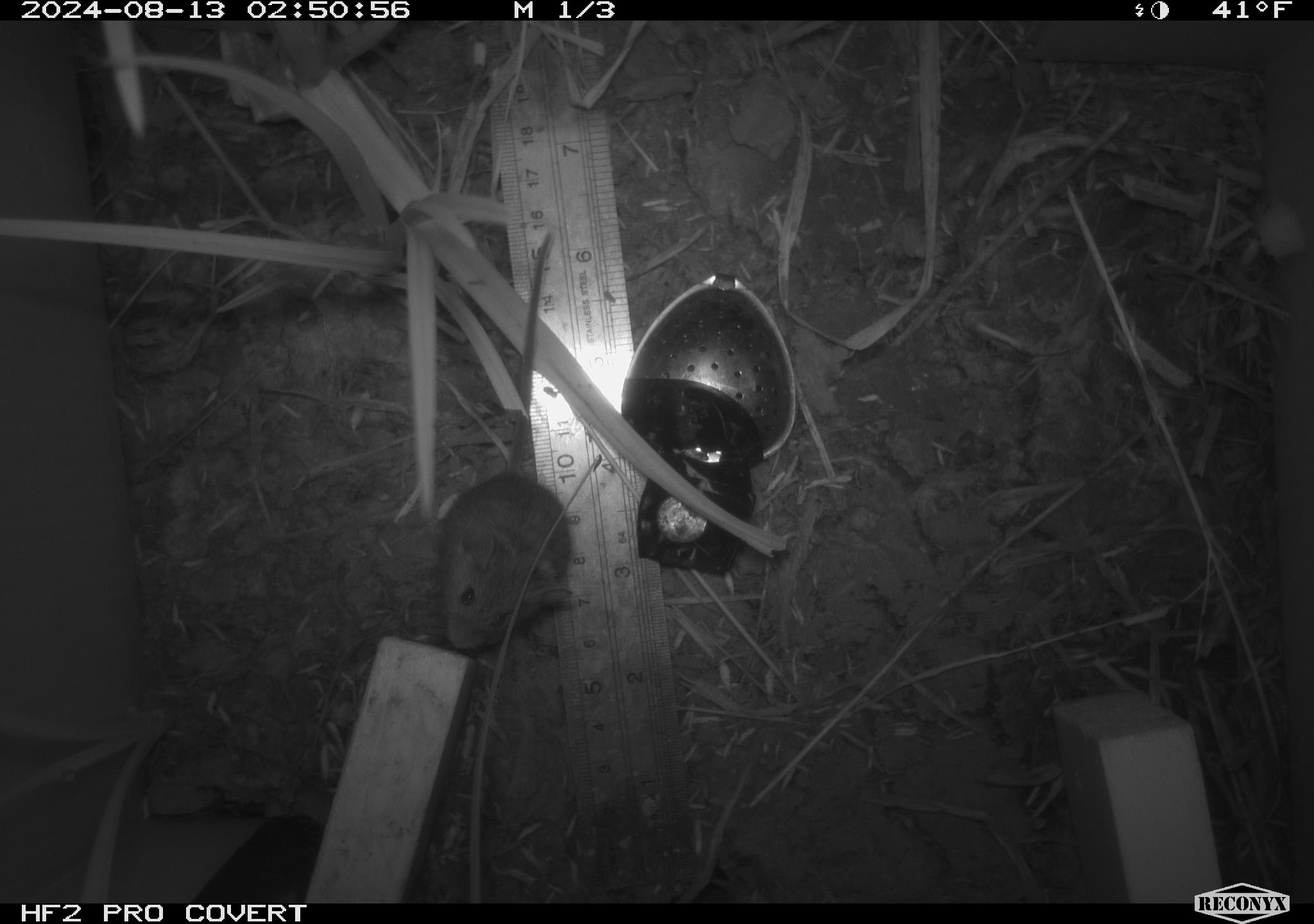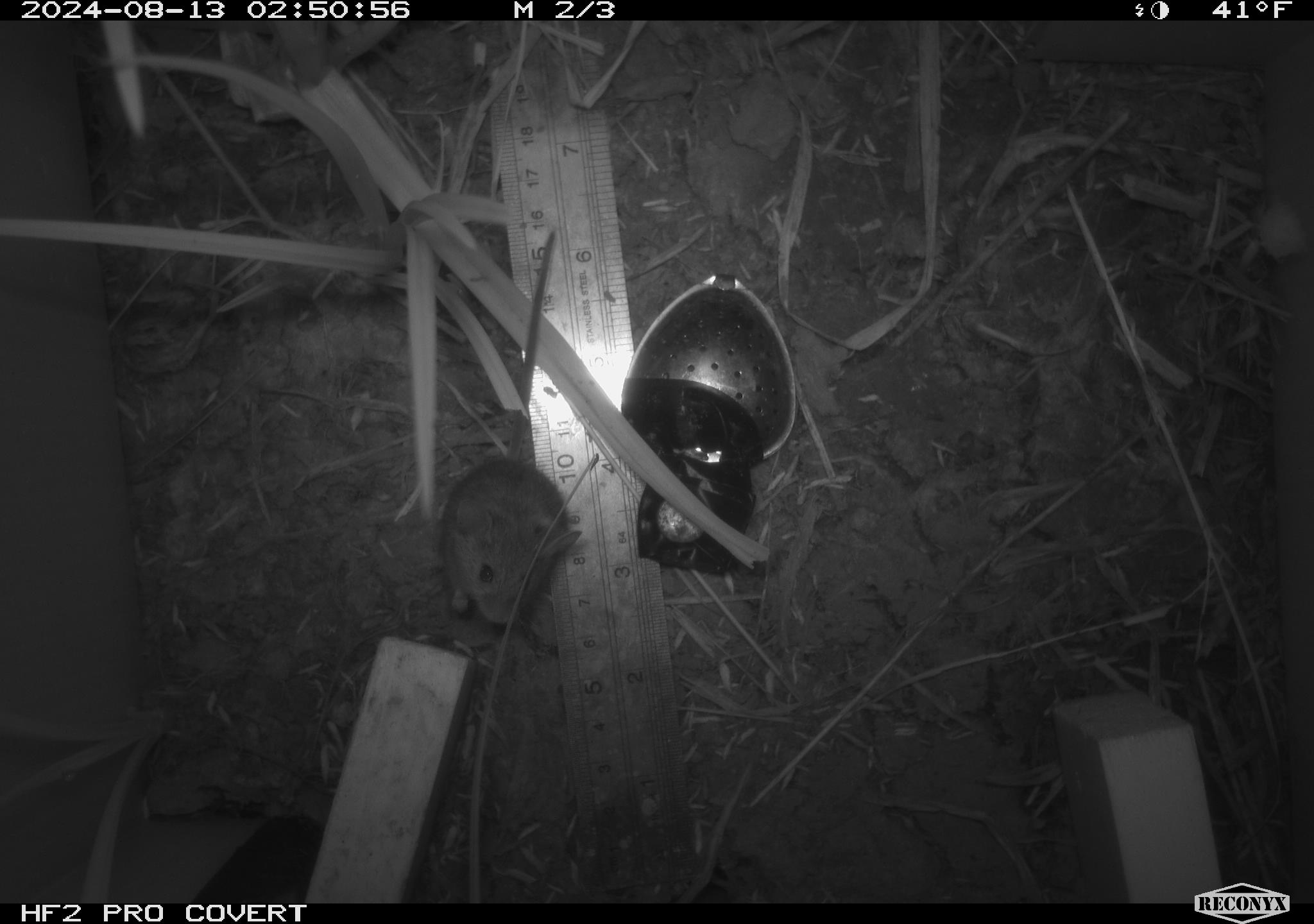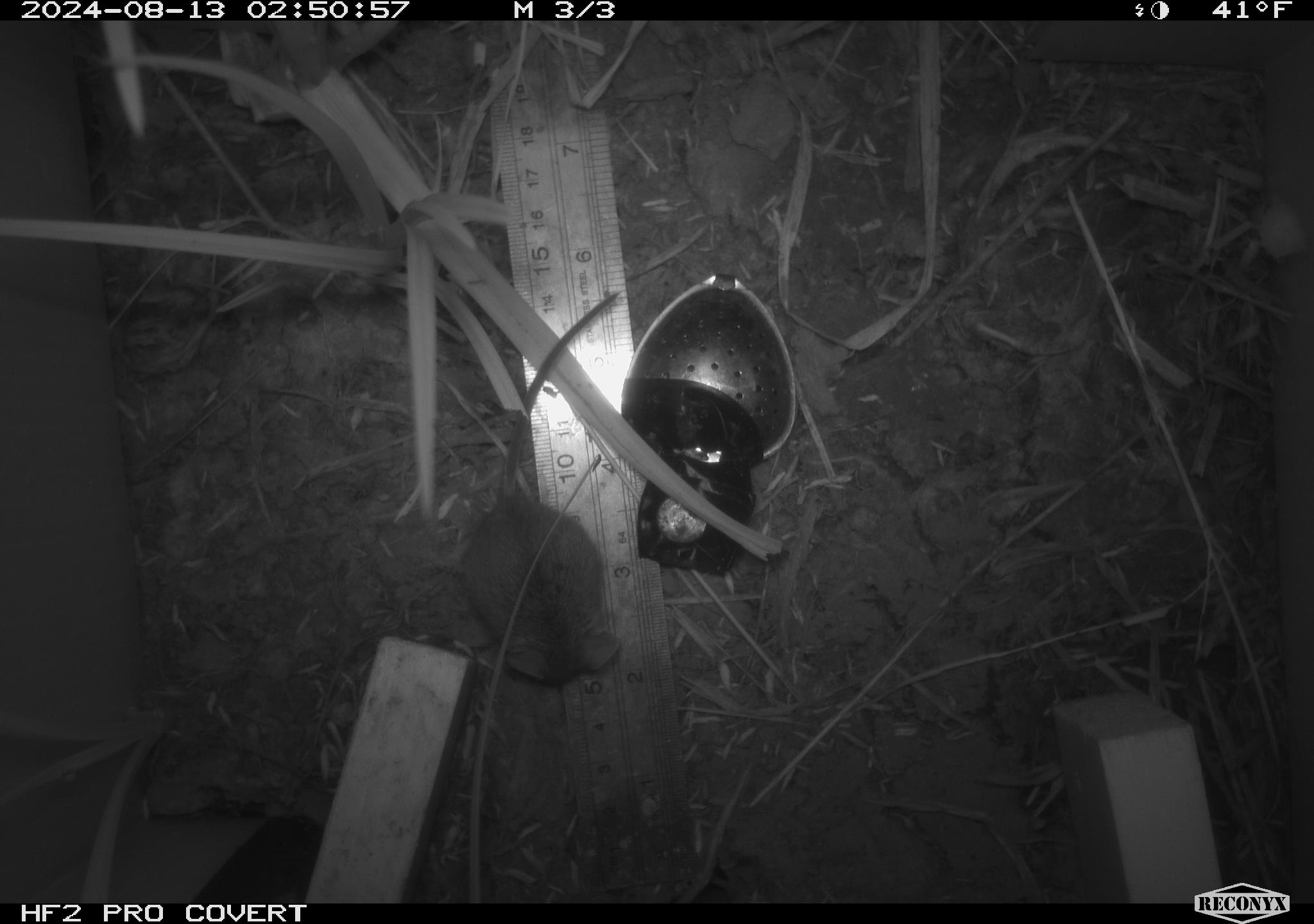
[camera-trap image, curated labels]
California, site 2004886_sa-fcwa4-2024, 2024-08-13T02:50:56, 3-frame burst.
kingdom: Animalia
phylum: Chordata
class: Mammalia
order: Rodentia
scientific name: Rodentia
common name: rodent